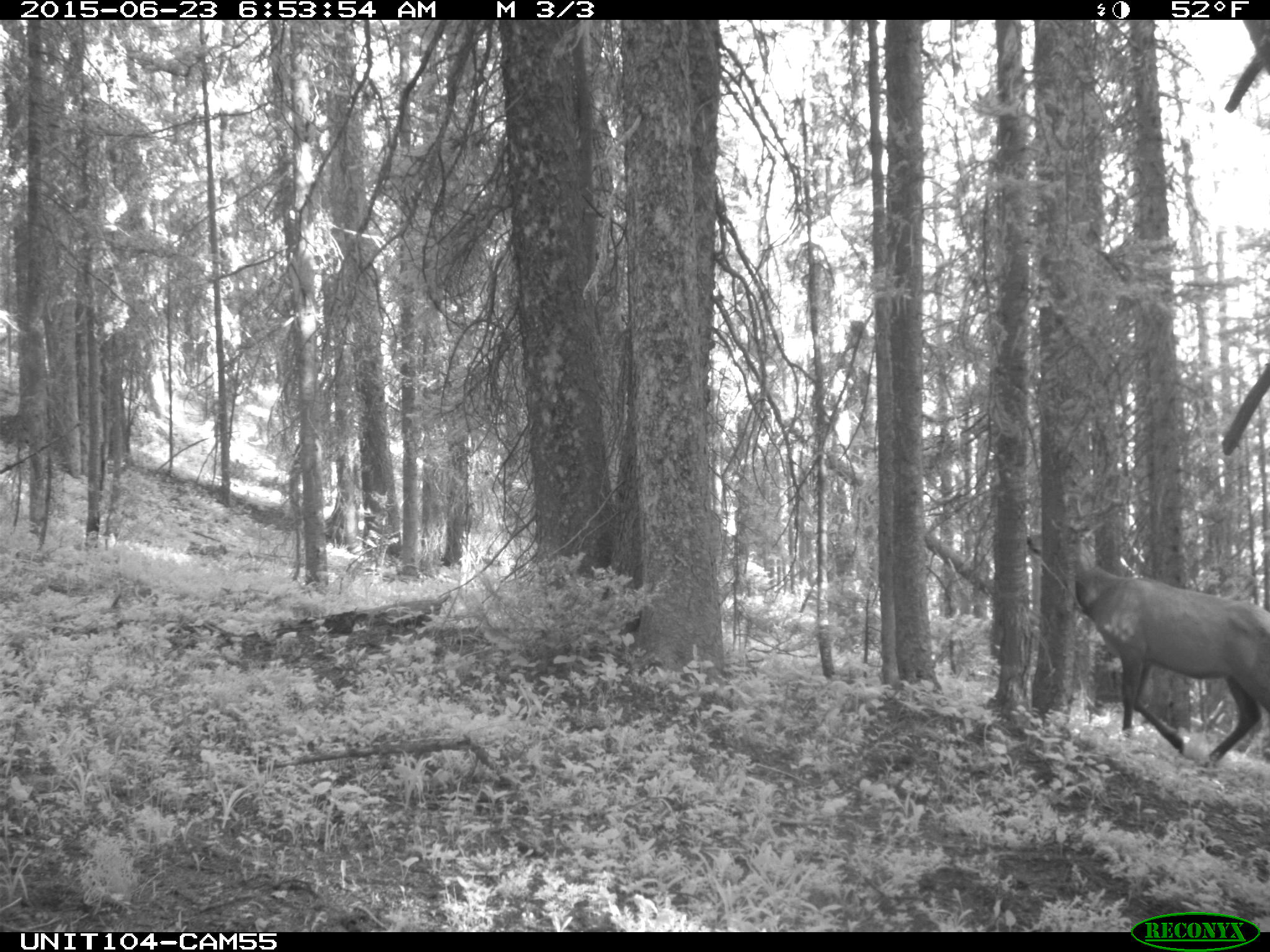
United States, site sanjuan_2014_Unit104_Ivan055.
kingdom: Animalia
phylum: Chordata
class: Mammalia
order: Artiodactyla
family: Cervidae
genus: Cervus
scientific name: Cervus elaphus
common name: red deer